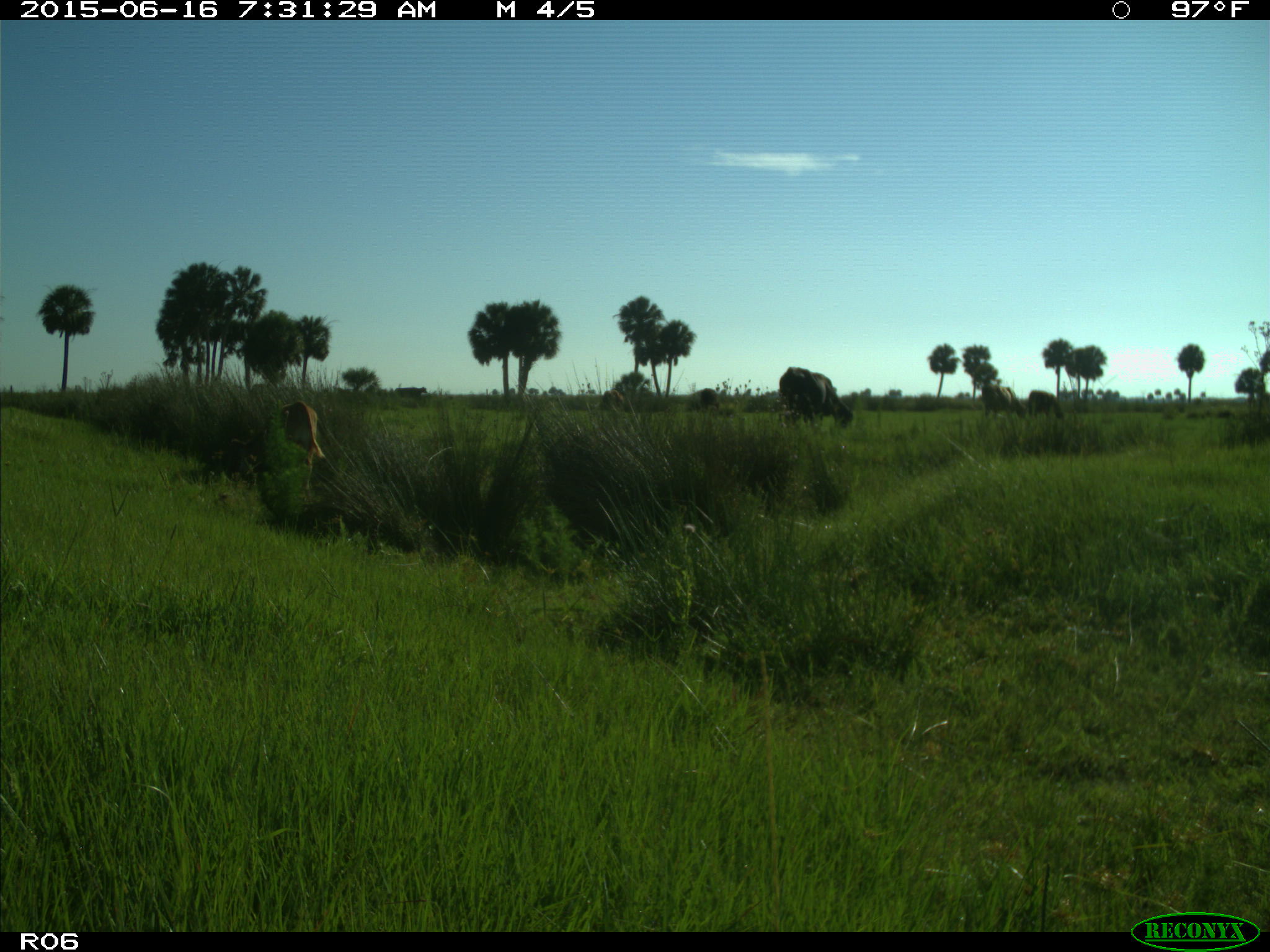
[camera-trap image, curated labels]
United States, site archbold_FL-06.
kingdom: Animalia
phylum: Chordata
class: Mammalia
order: Artiodactyla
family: Bovidae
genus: Bos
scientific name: Bos taurus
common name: domestic cow